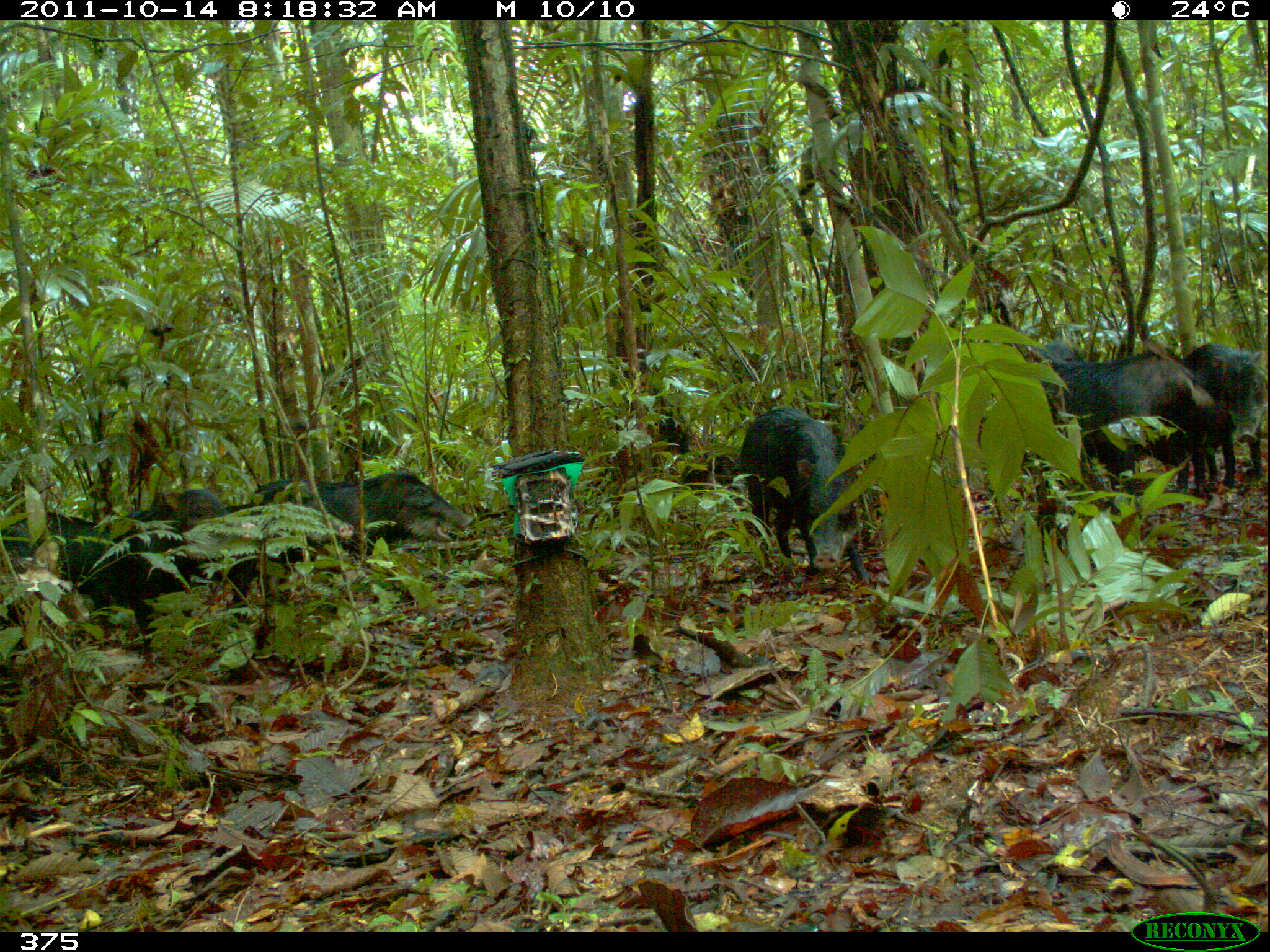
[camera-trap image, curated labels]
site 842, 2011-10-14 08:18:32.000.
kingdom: Animalia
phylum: Chordata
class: Mammalia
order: Artiodactyla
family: Tayassuidae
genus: Tayassu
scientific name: Tayassu pecari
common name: white-lipped peccary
Tayassu pecari (white-lipped peccary).